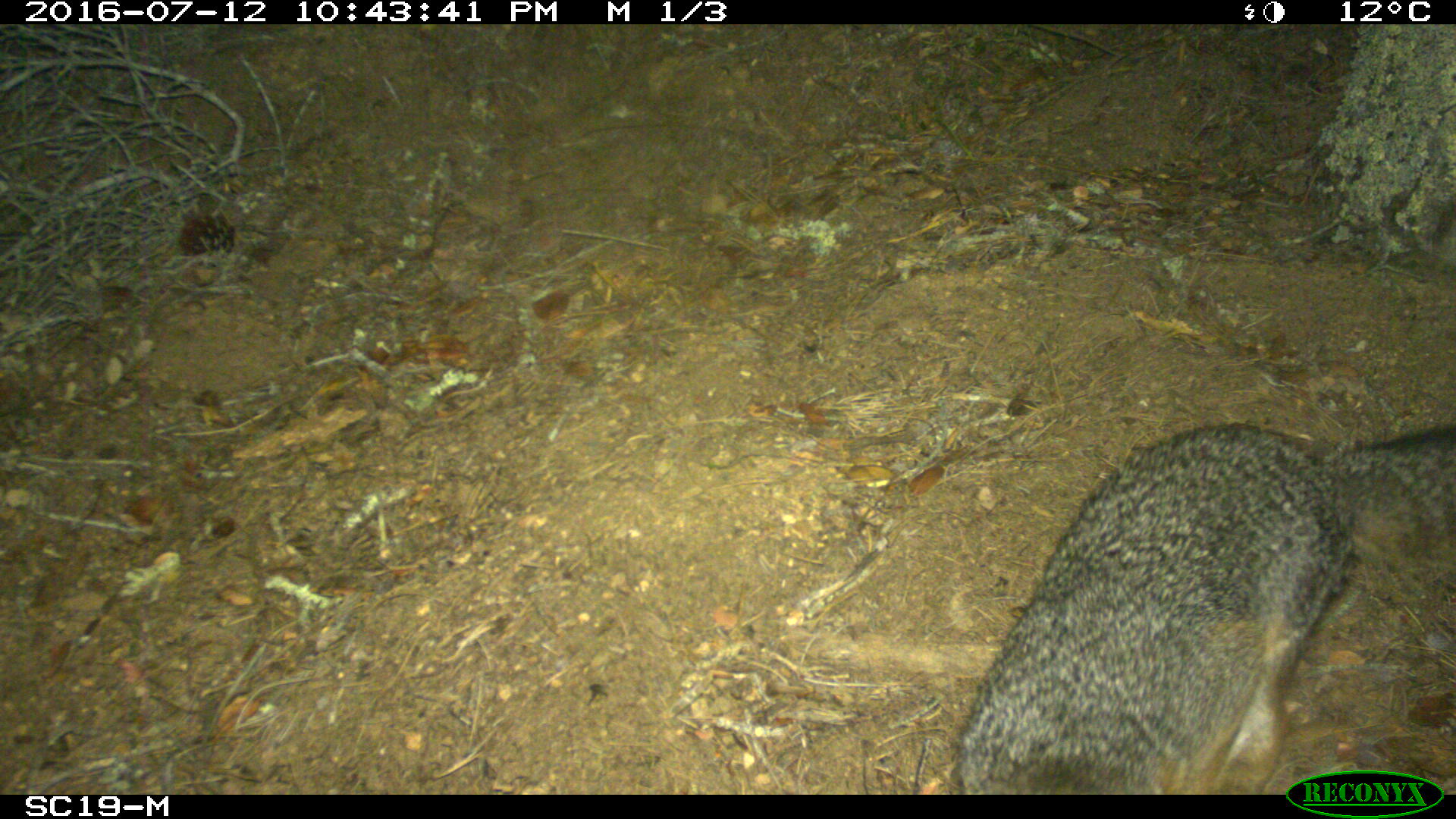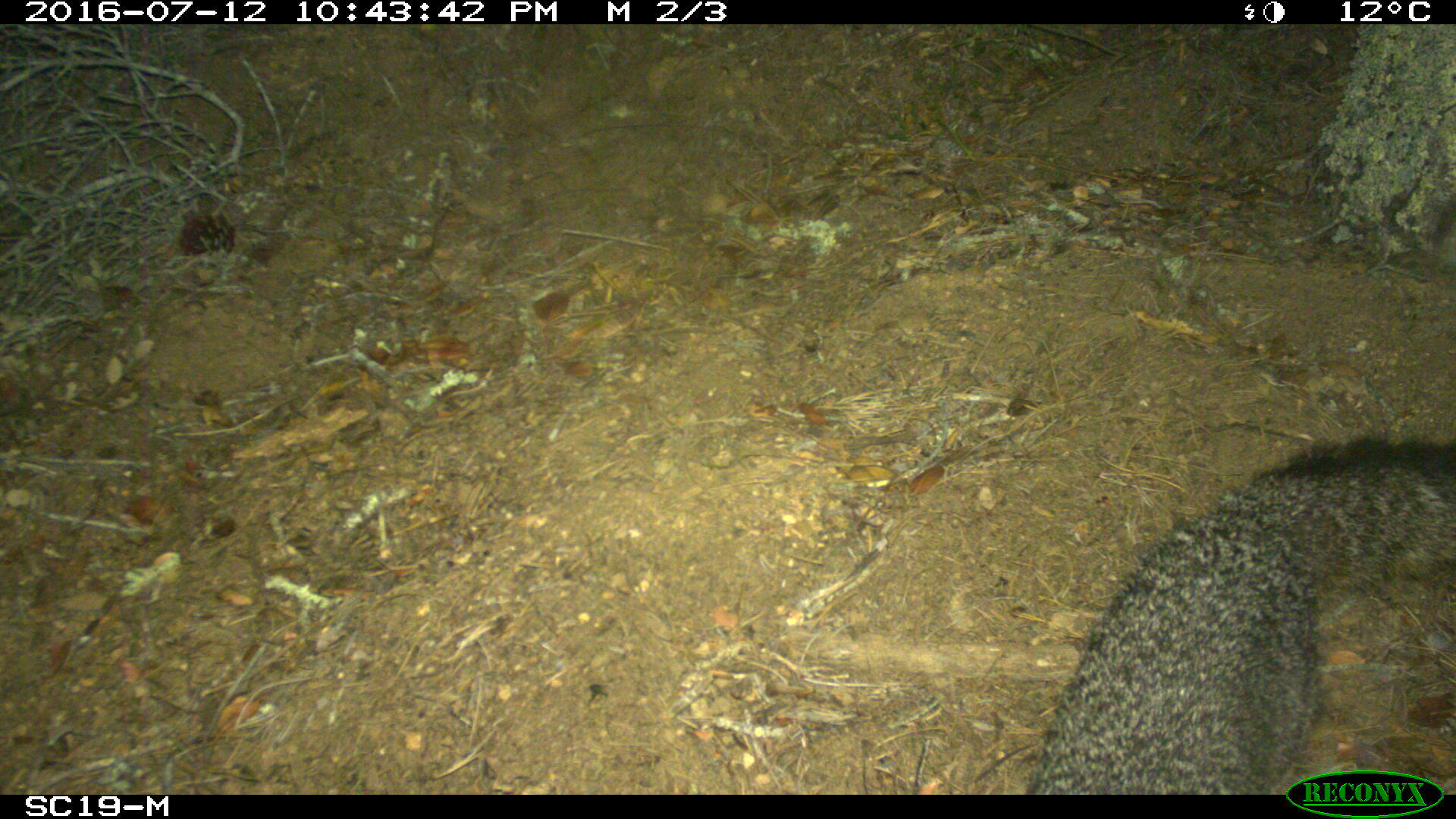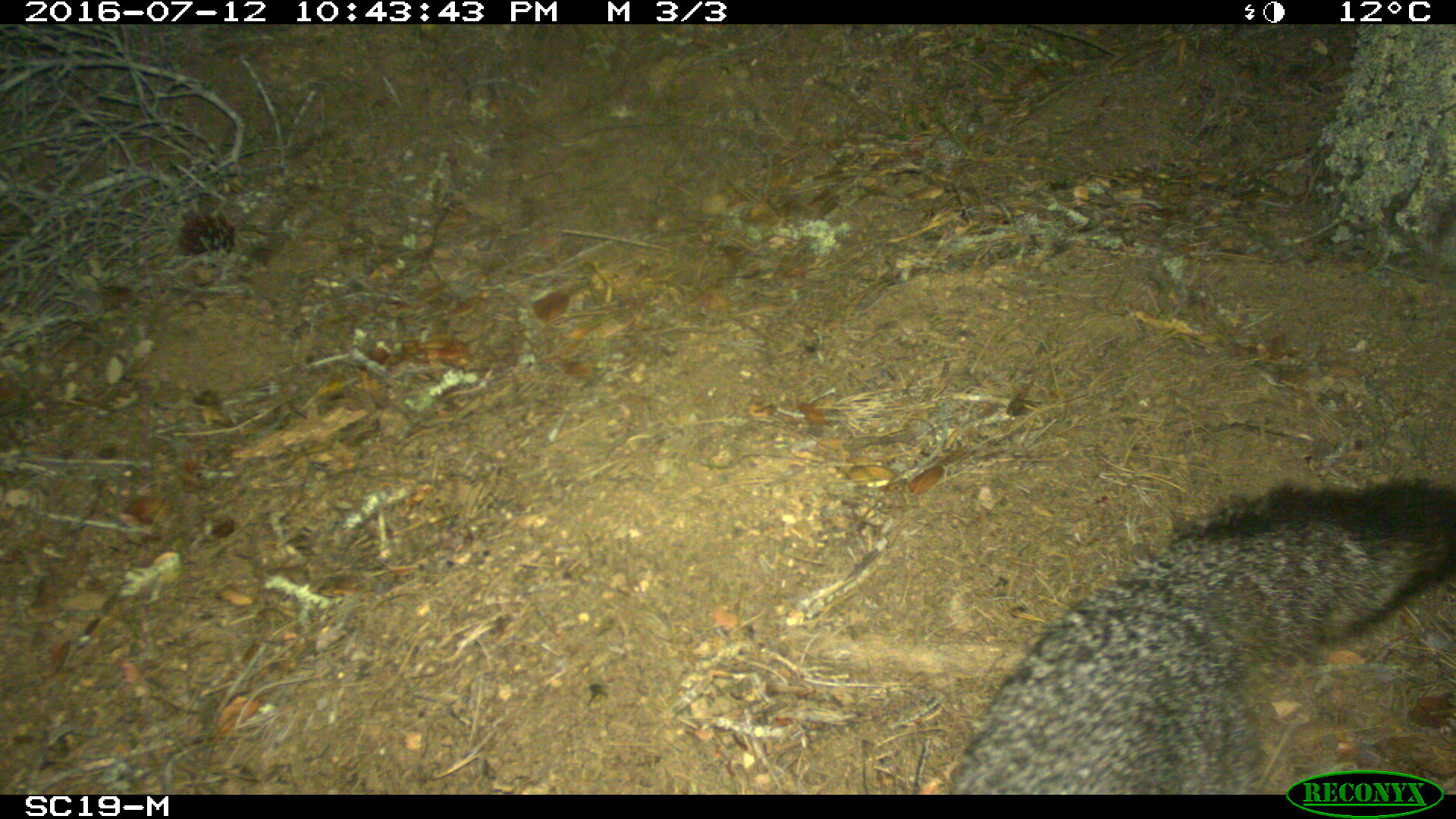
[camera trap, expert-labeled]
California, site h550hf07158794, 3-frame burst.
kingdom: Animalia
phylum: Chordata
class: Mammalia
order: Carnivora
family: Canidae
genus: Urocyon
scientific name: Urocyon littoralis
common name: island fox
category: fox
Fox (island fox) (Urocyon littoralis).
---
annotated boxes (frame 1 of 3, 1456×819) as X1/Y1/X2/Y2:
fox: 944/422/1455/794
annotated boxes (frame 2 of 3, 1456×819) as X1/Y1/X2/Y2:
fox: 1023/438/1455/795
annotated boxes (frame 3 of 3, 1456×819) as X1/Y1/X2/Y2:
fox: 930/478/1454/792